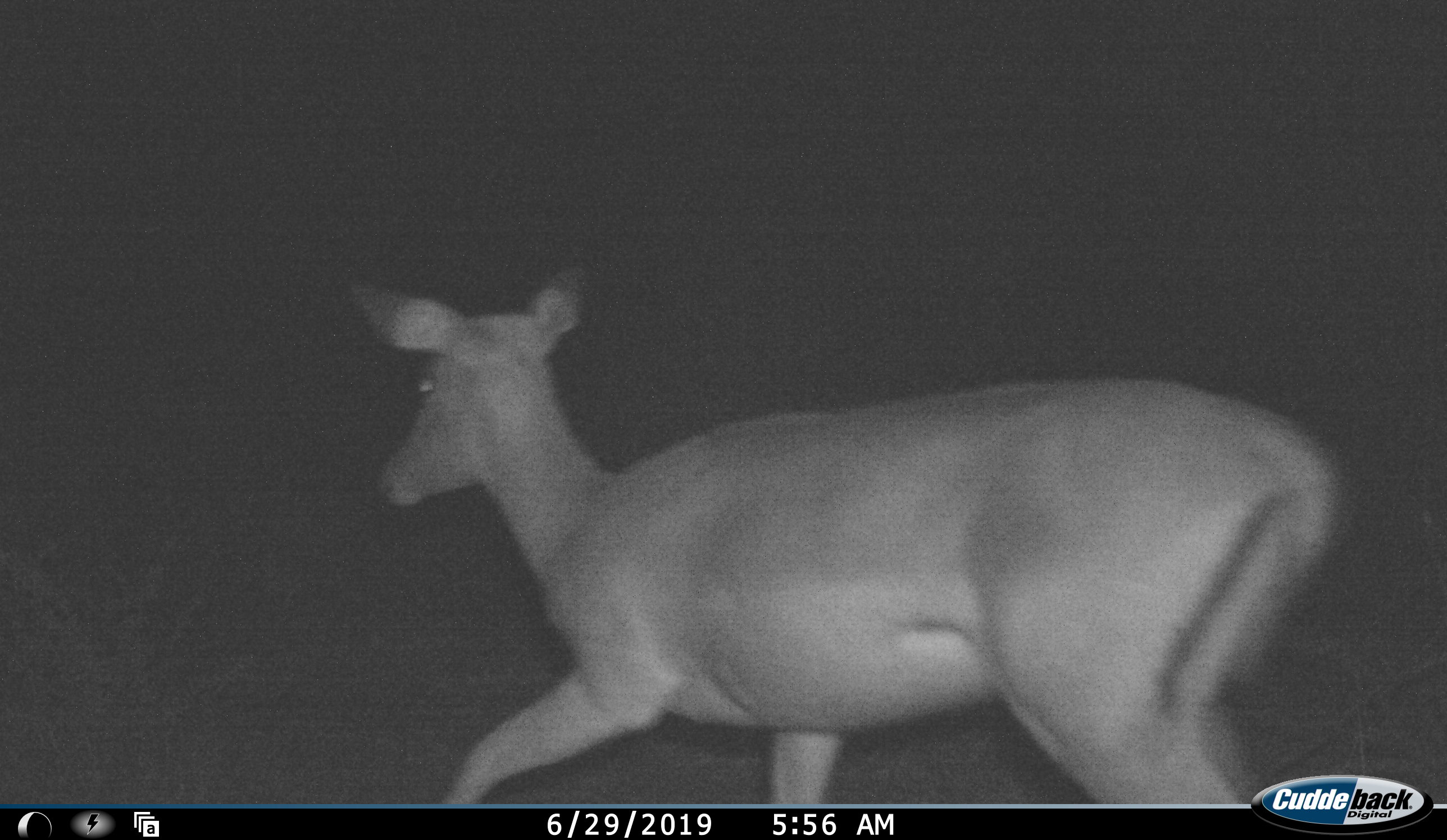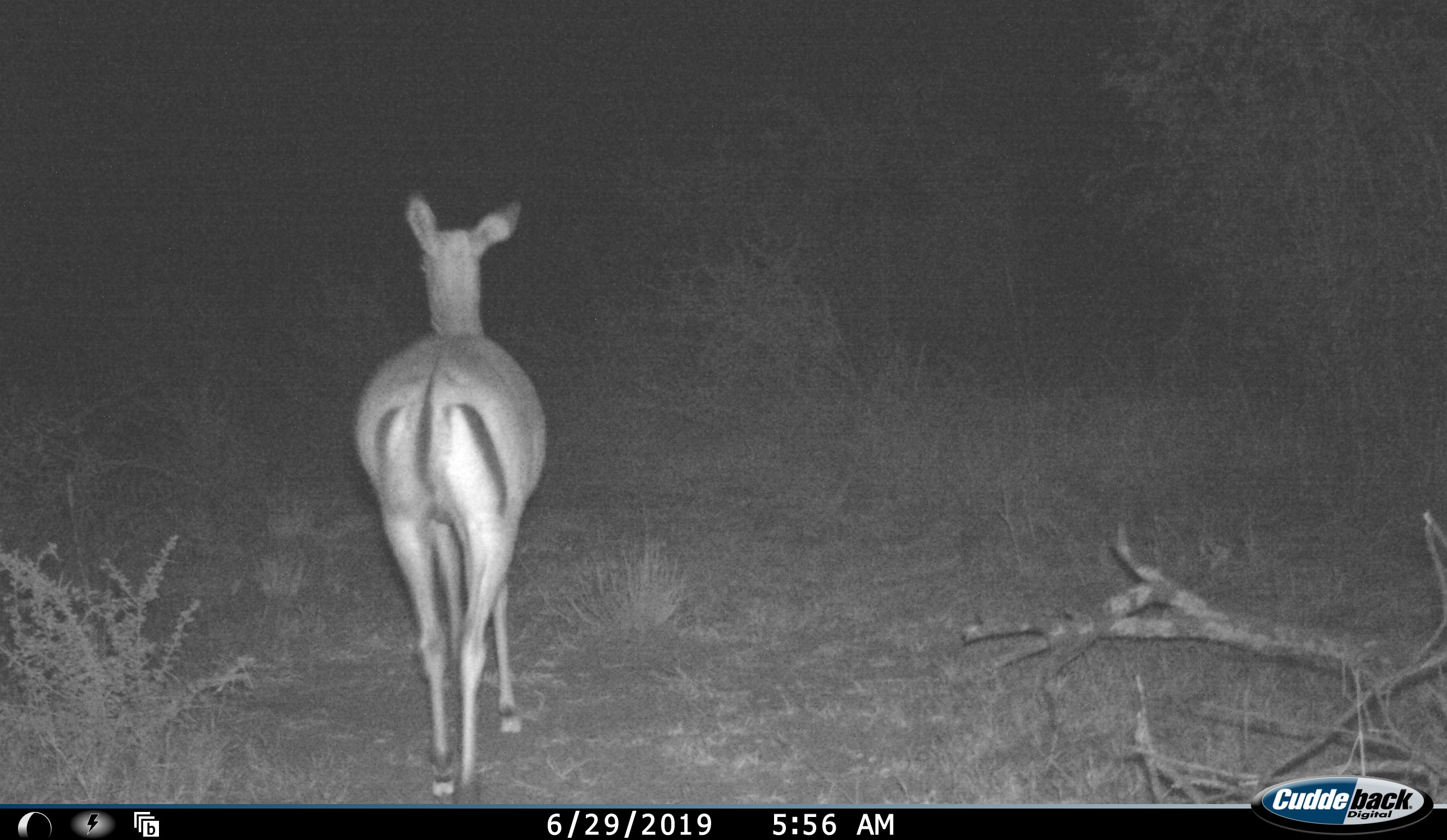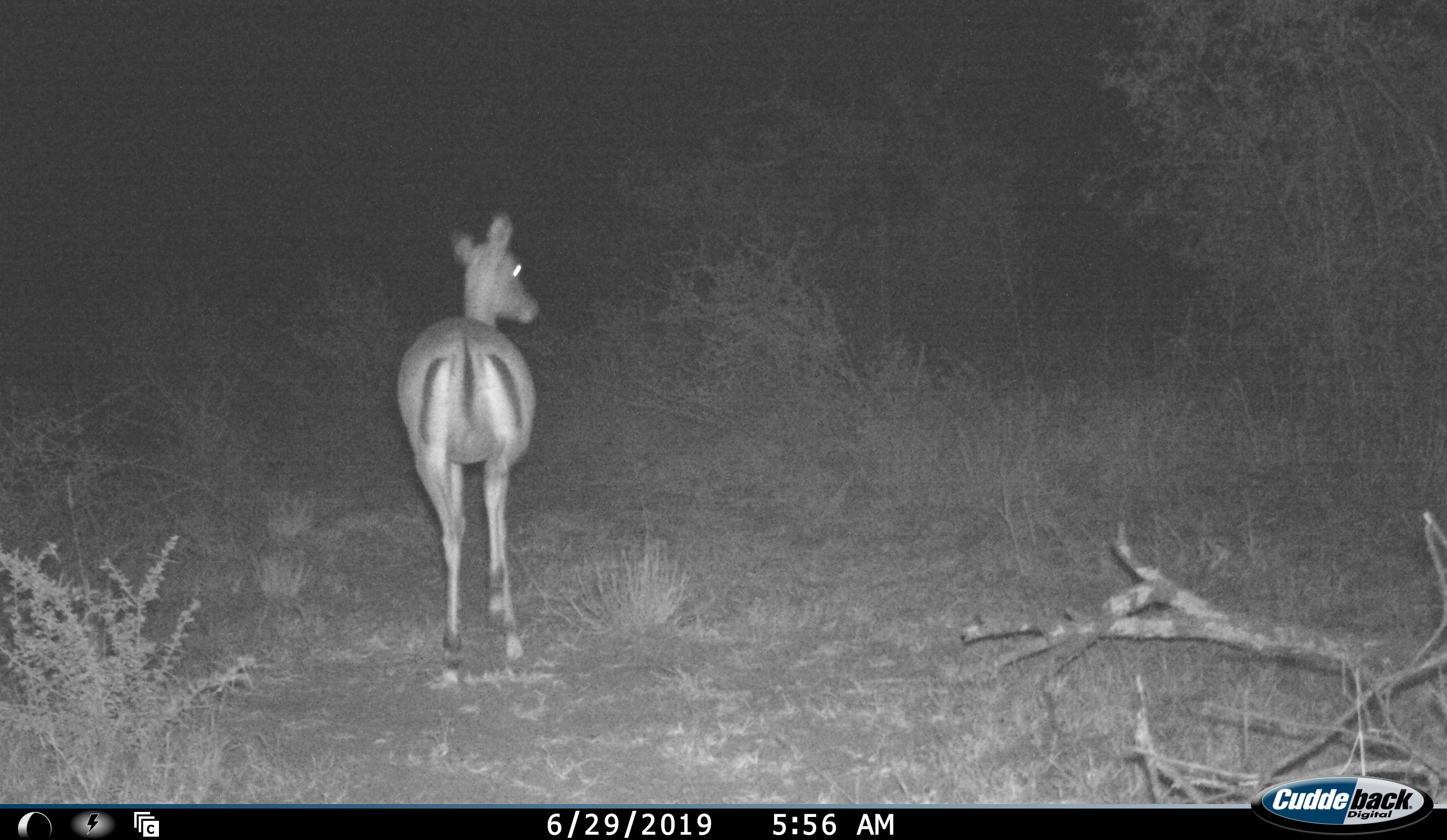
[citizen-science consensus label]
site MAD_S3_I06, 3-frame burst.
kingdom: Animalia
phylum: Chordata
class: Mammalia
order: Artiodactyla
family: Bovidae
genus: Aepyceros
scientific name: Aepyceros melampus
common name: impala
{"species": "impala (Aepyceros melampus)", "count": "1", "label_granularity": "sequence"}